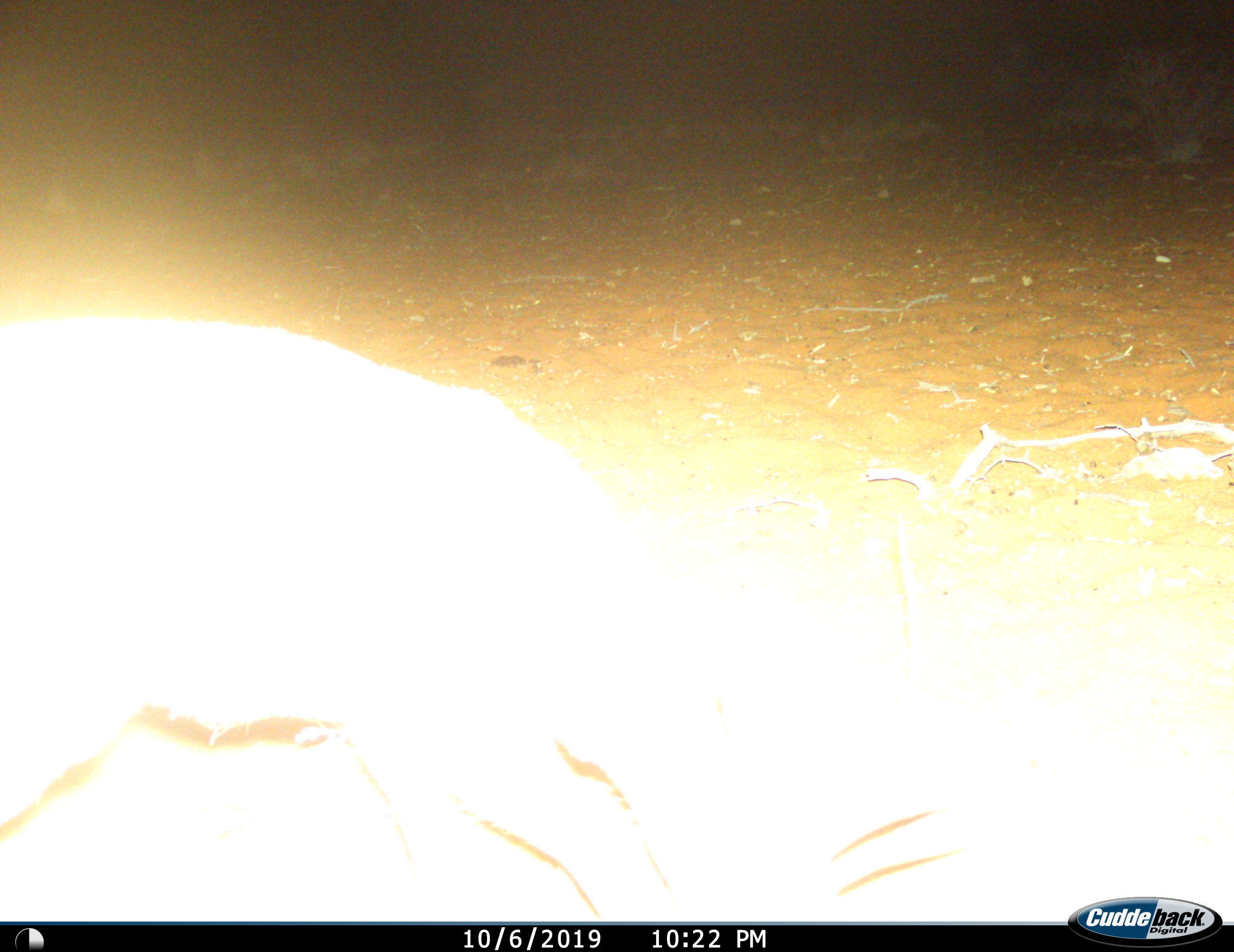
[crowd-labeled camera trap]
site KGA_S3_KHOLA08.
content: unidentified animal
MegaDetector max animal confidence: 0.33